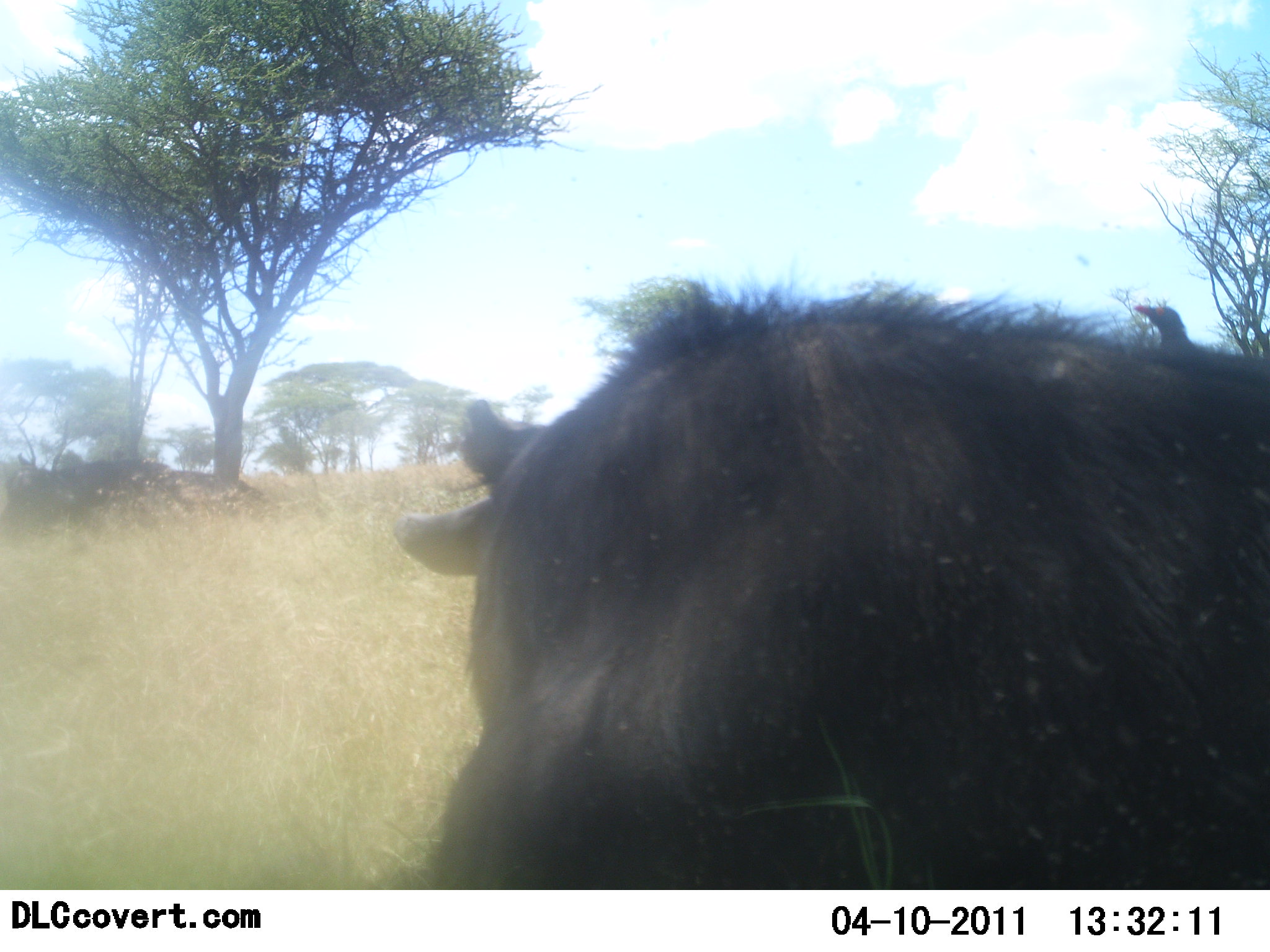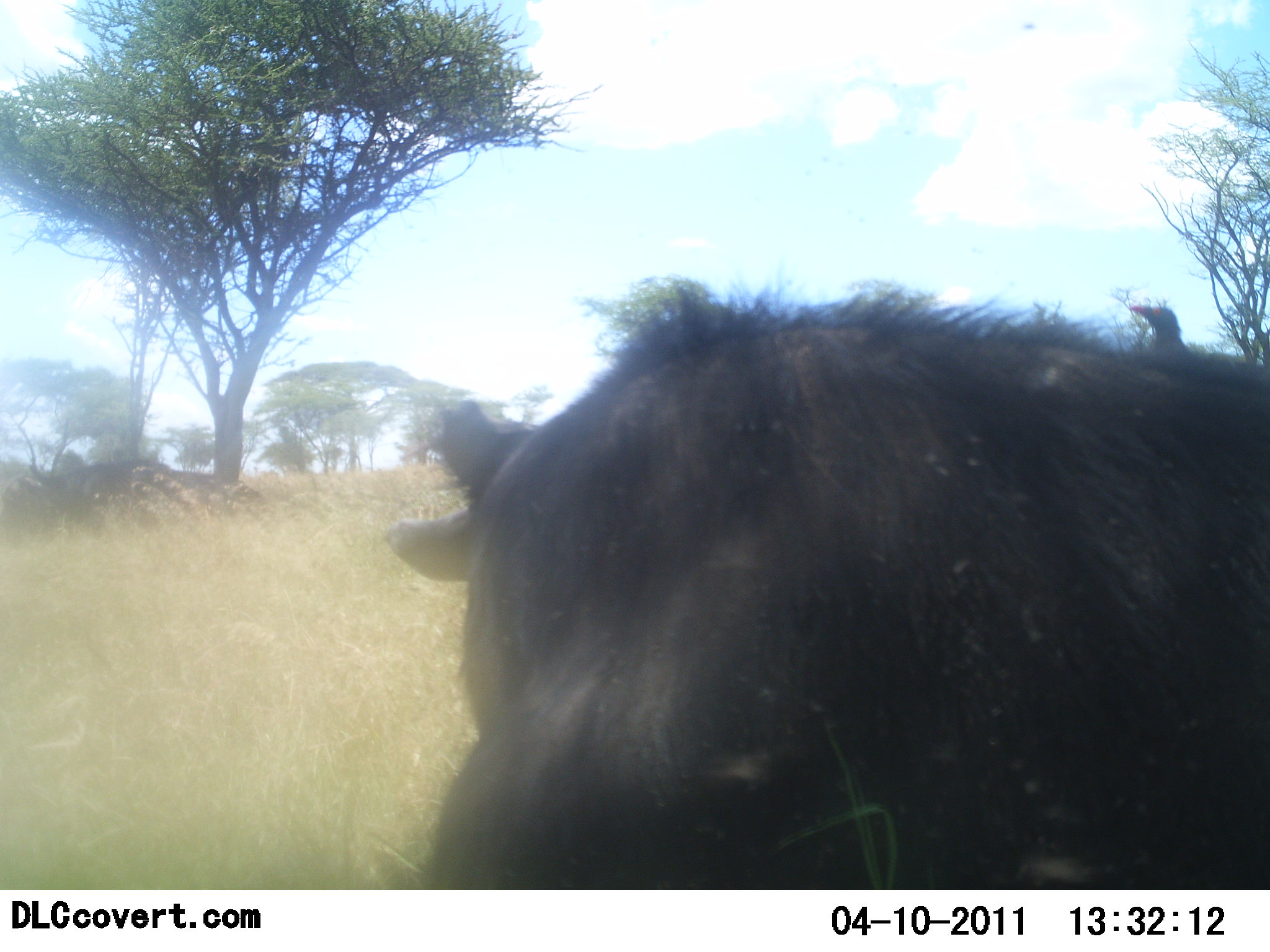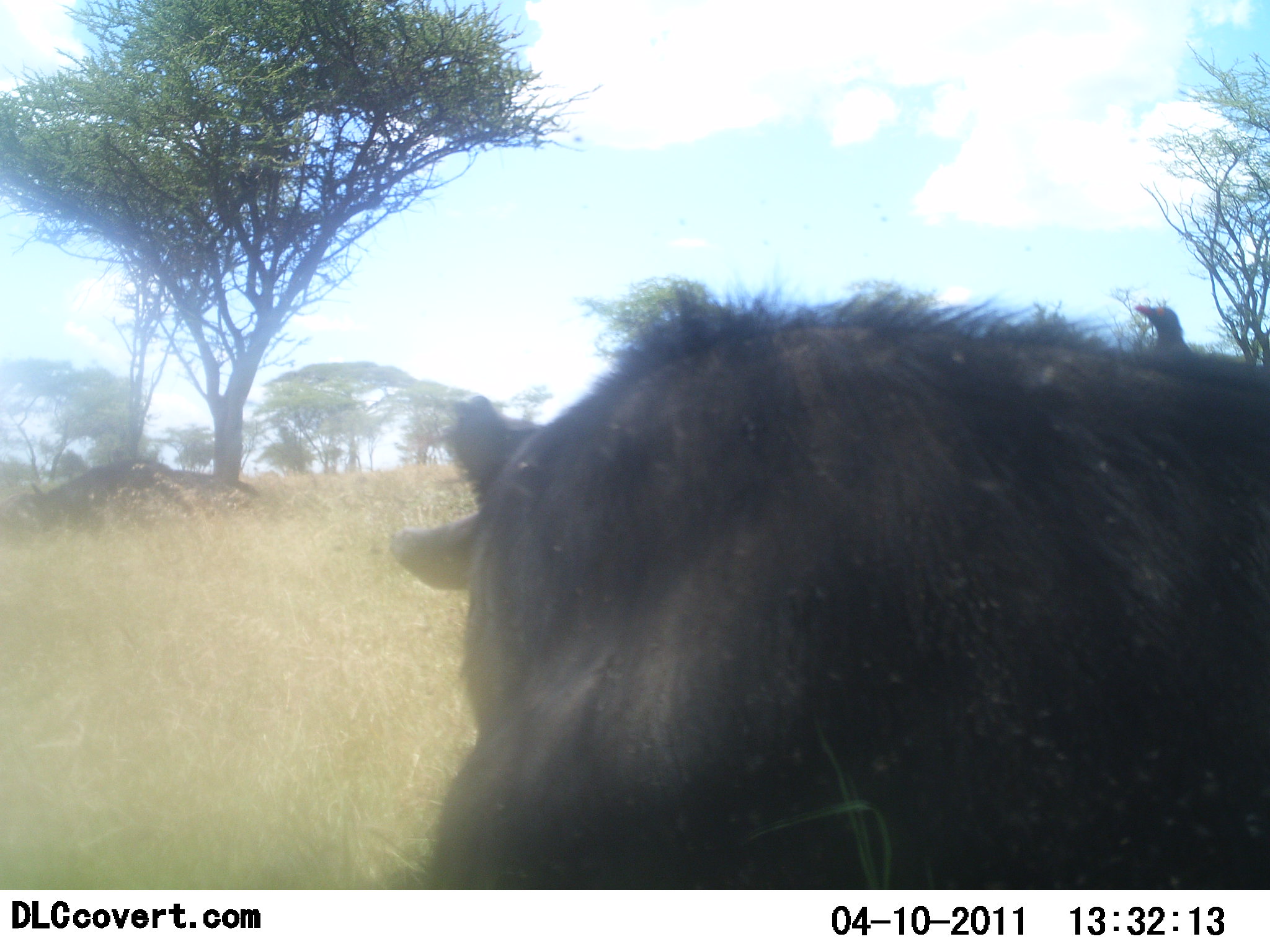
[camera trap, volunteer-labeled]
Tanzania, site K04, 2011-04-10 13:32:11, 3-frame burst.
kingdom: Animalia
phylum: Chordata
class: Mammalia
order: Artiodactyla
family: Bovidae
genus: Connochaetes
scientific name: Connochaetes taurinus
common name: blue wildebeest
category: wildebeest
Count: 2.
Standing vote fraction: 12%.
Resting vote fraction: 88%.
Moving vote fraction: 0%.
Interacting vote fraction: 0%.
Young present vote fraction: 0%.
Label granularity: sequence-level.